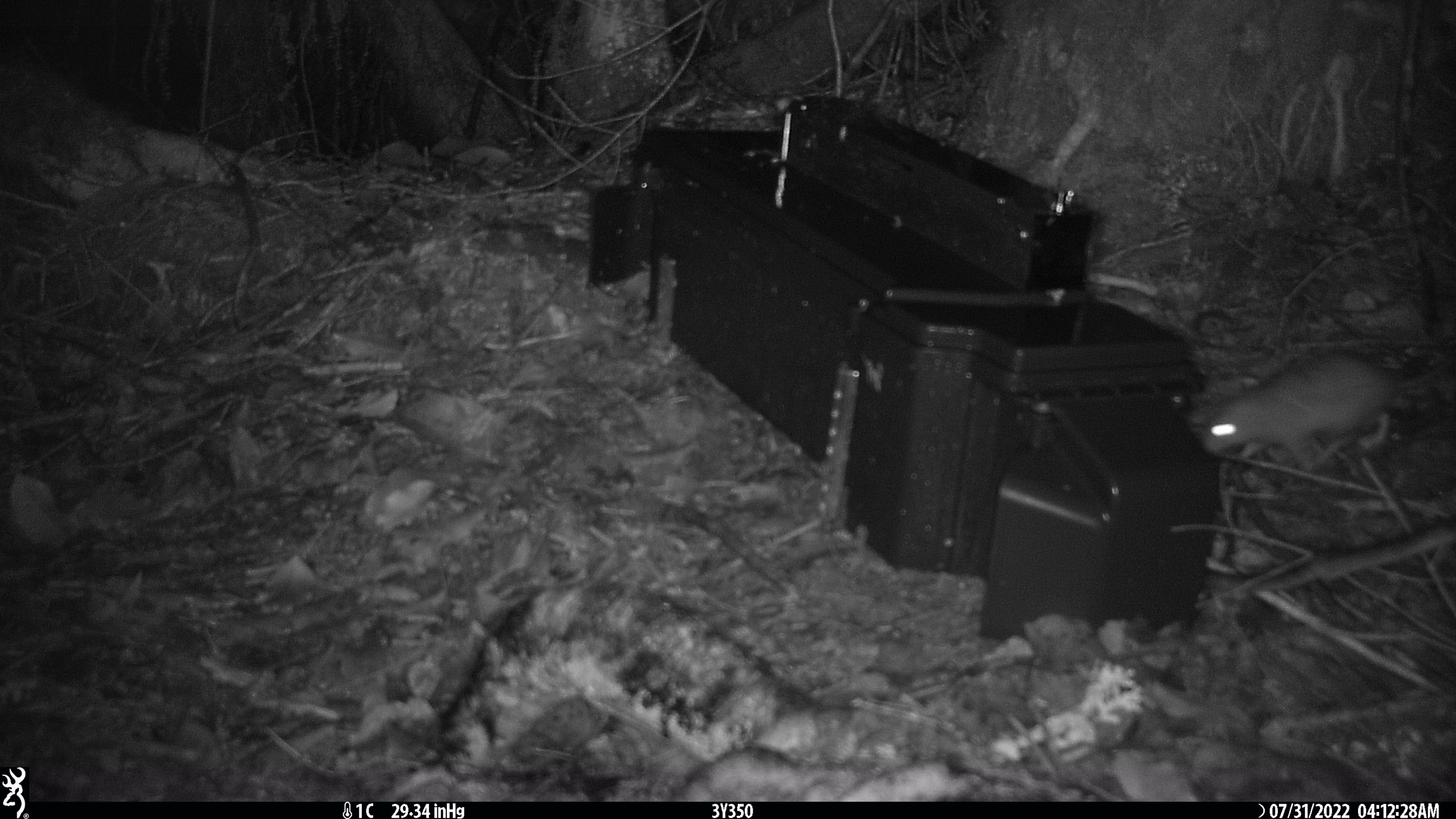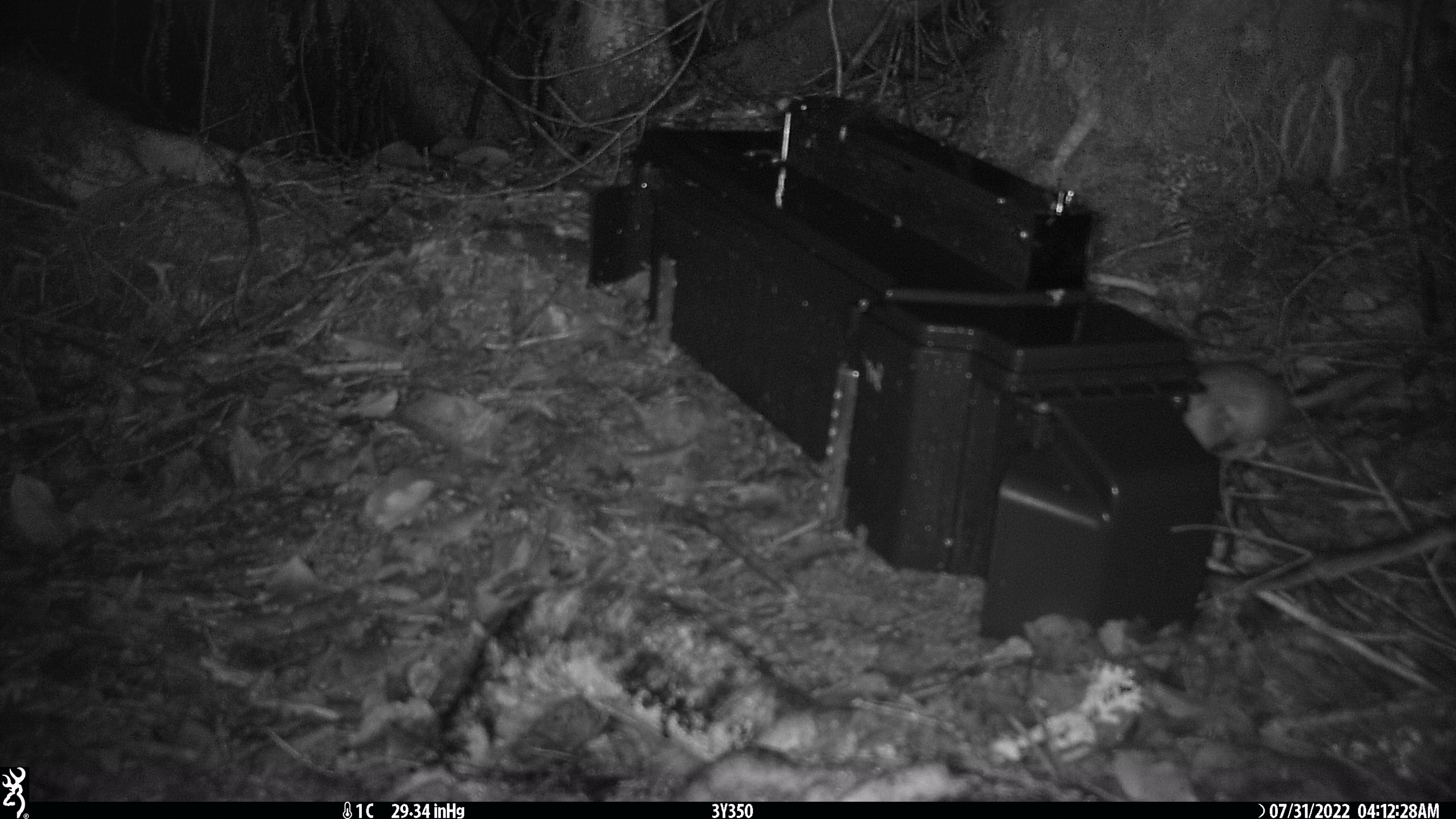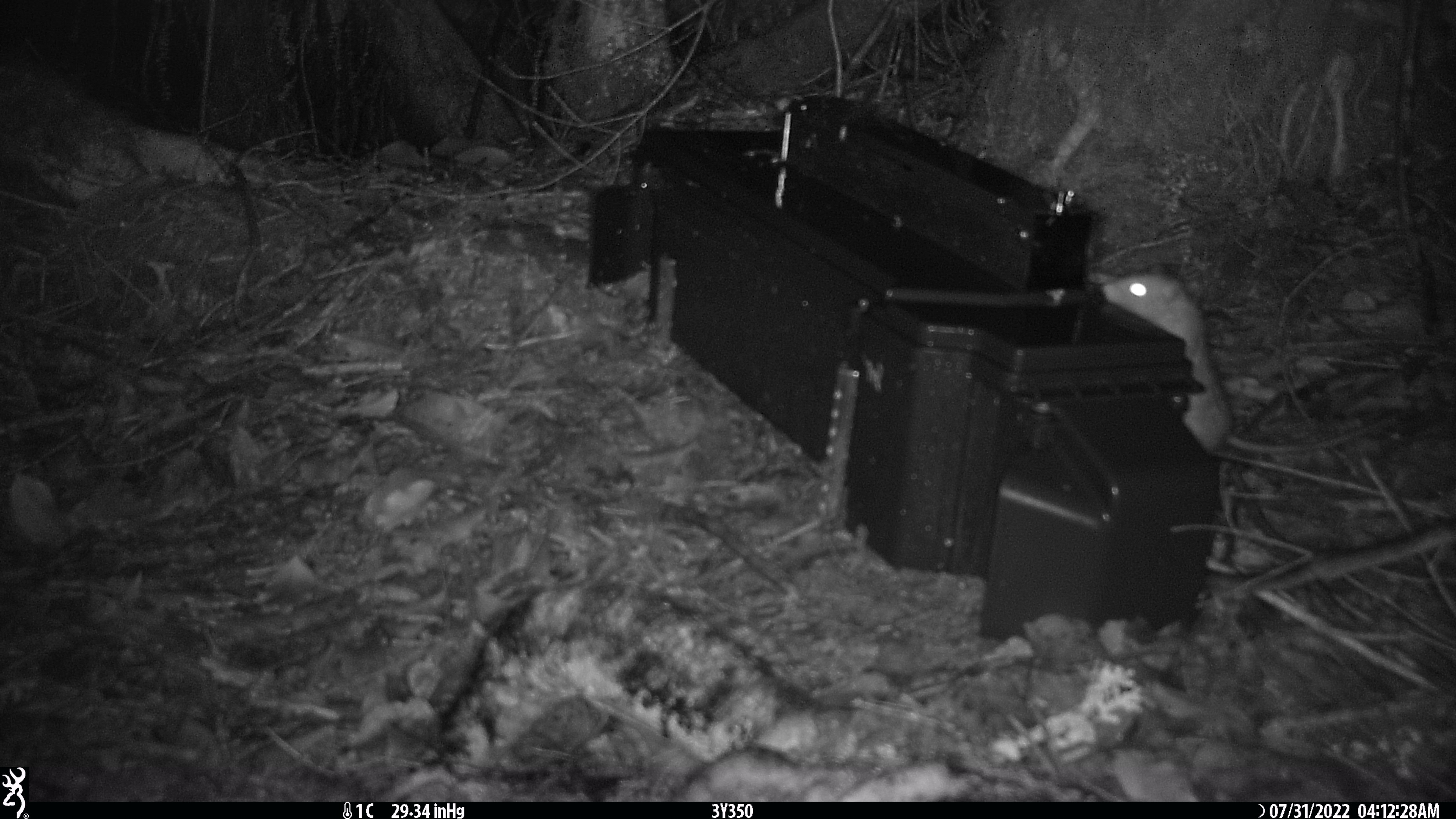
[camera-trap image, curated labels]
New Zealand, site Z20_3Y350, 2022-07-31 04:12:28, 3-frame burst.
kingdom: Animalia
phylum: Chordata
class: Mammalia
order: Rodentia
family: Muridae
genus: Rattus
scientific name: Rattus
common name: rat